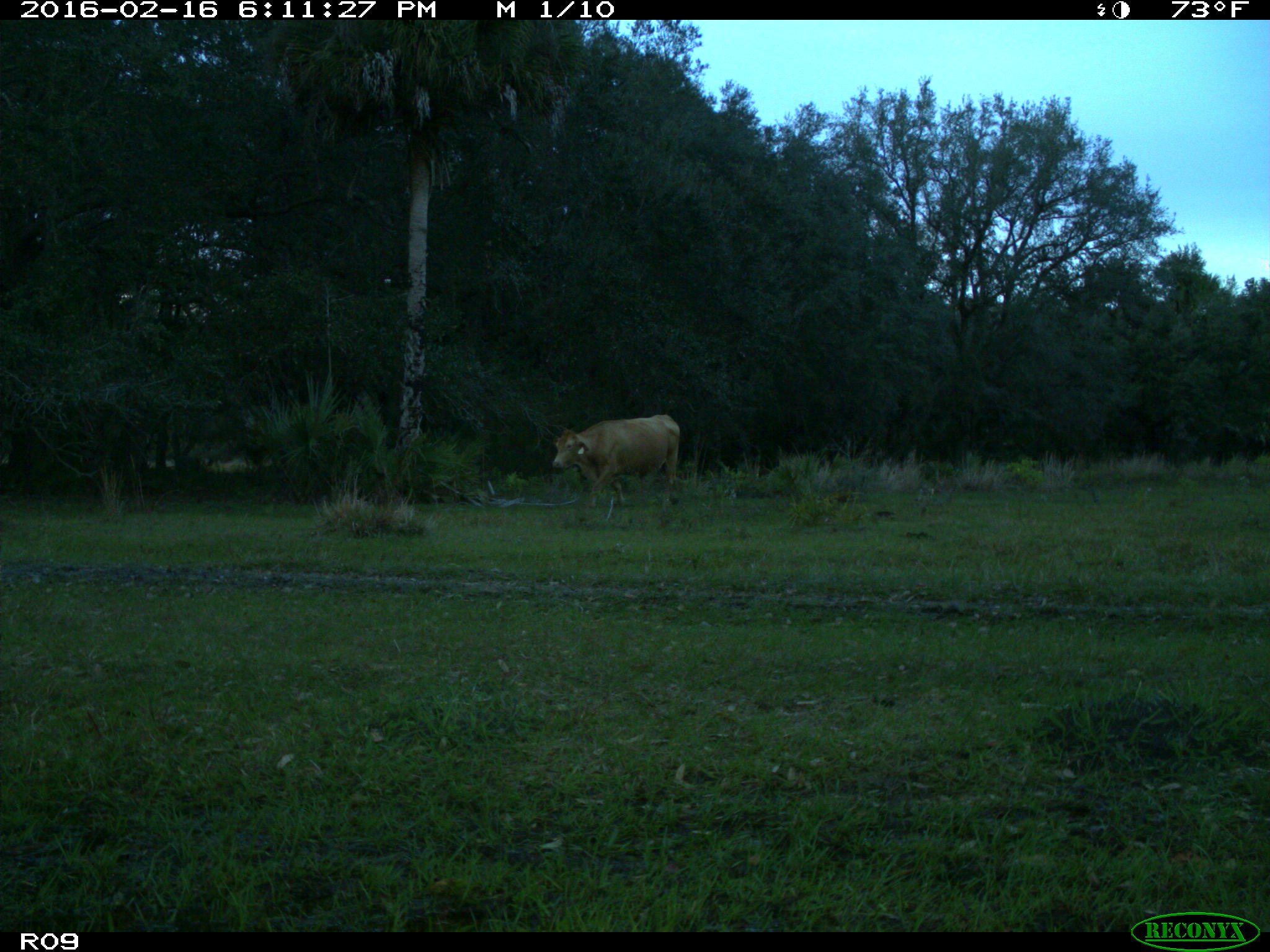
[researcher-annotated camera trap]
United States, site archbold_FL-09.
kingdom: Animalia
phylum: Chordata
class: Mammalia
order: Artiodactyla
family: Bovidae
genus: Bos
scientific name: Bos taurus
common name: domestic cow